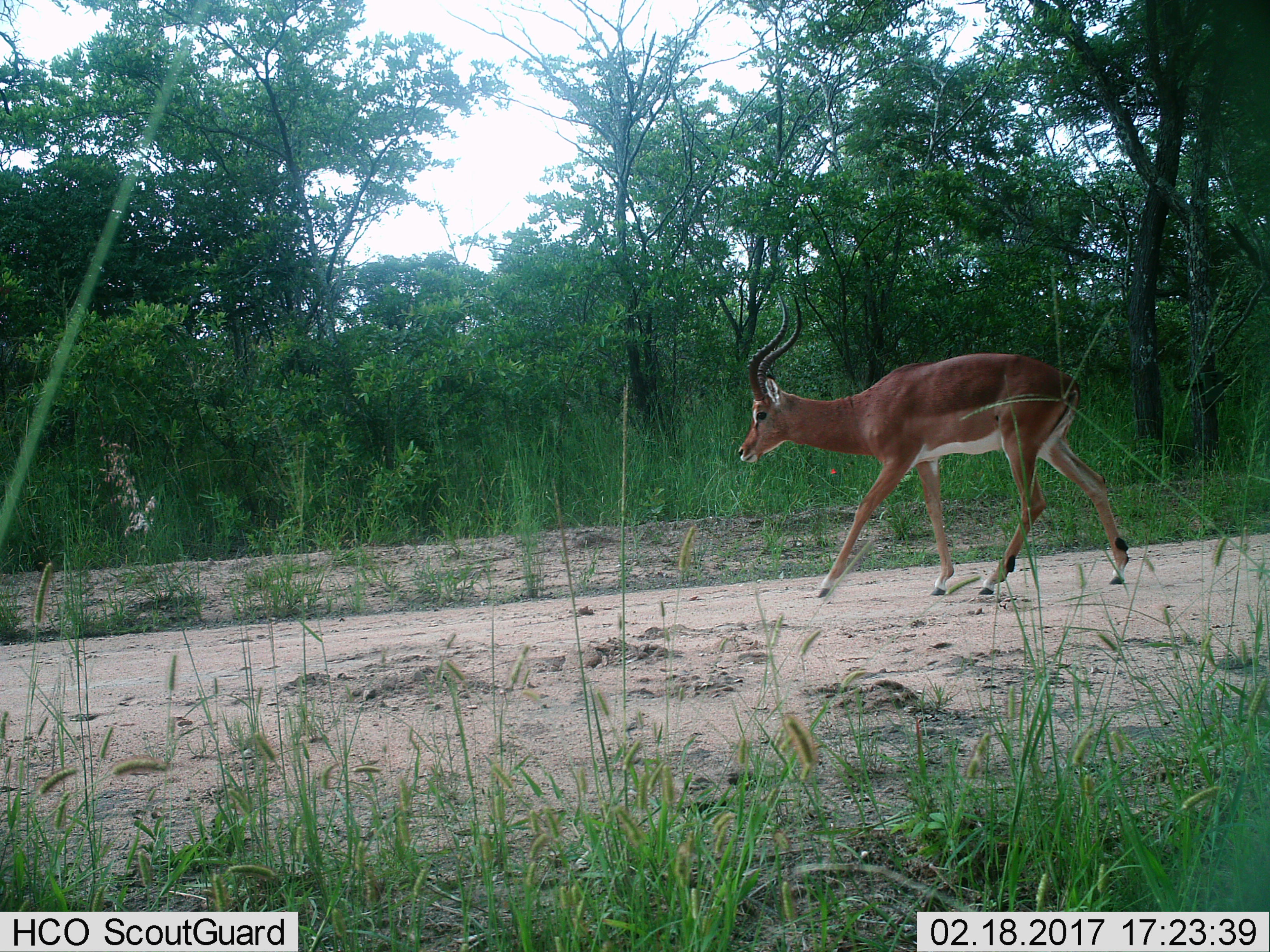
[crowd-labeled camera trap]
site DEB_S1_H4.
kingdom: Animalia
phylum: Chordata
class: Mammalia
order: Artiodactyla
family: Bovidae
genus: Aepyceros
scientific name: Aepyceros melampus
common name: impala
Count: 1.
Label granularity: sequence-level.